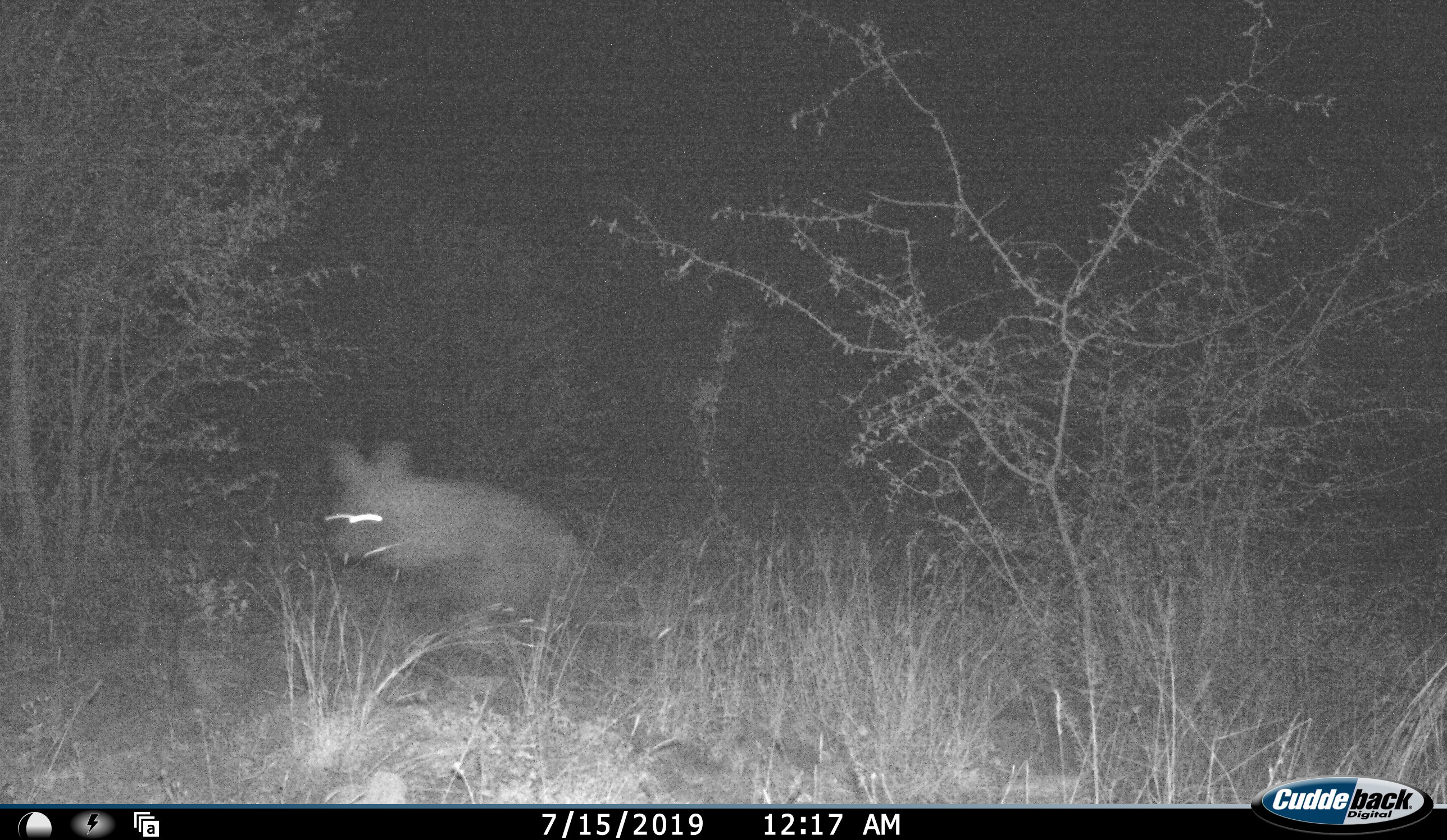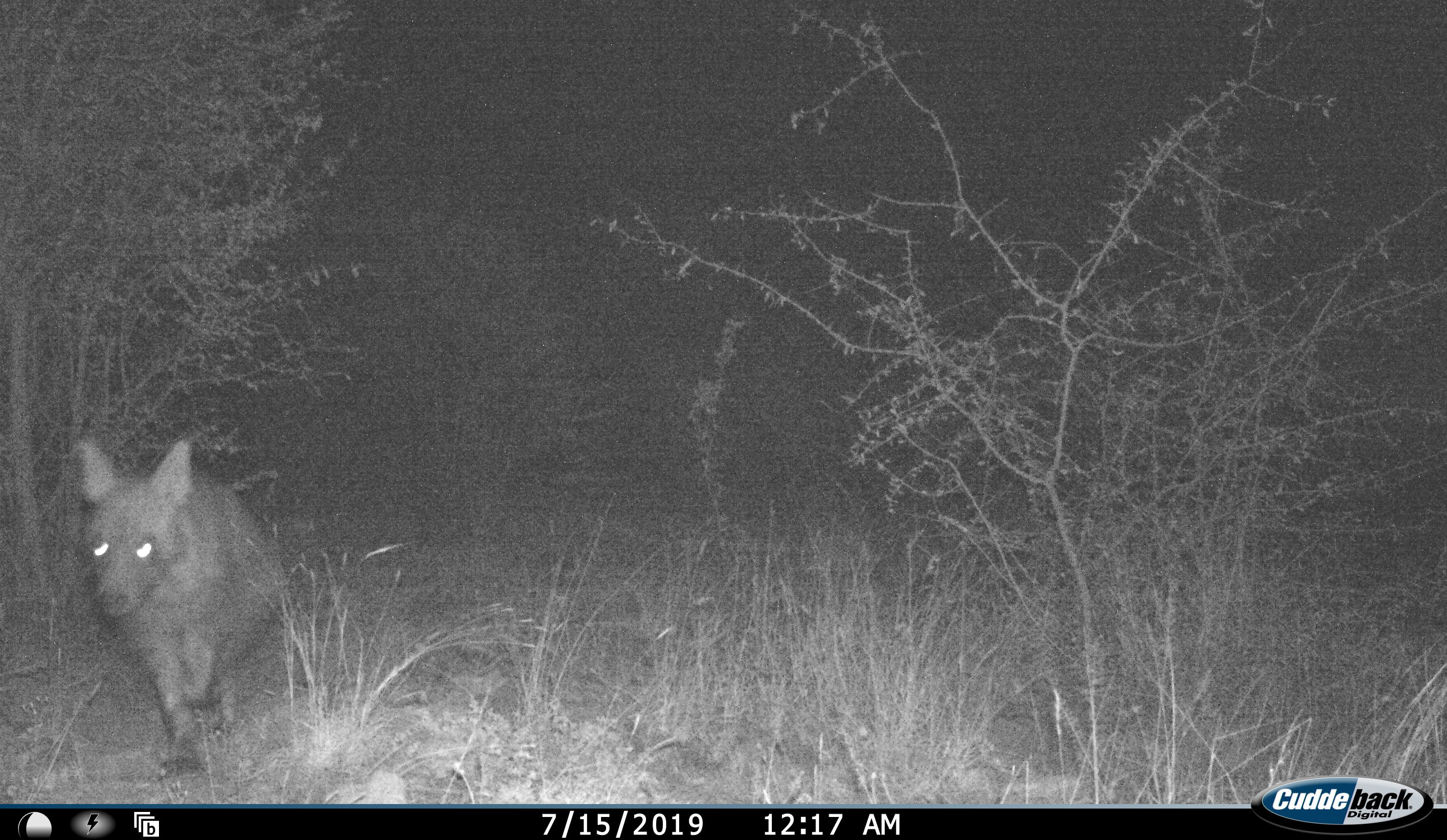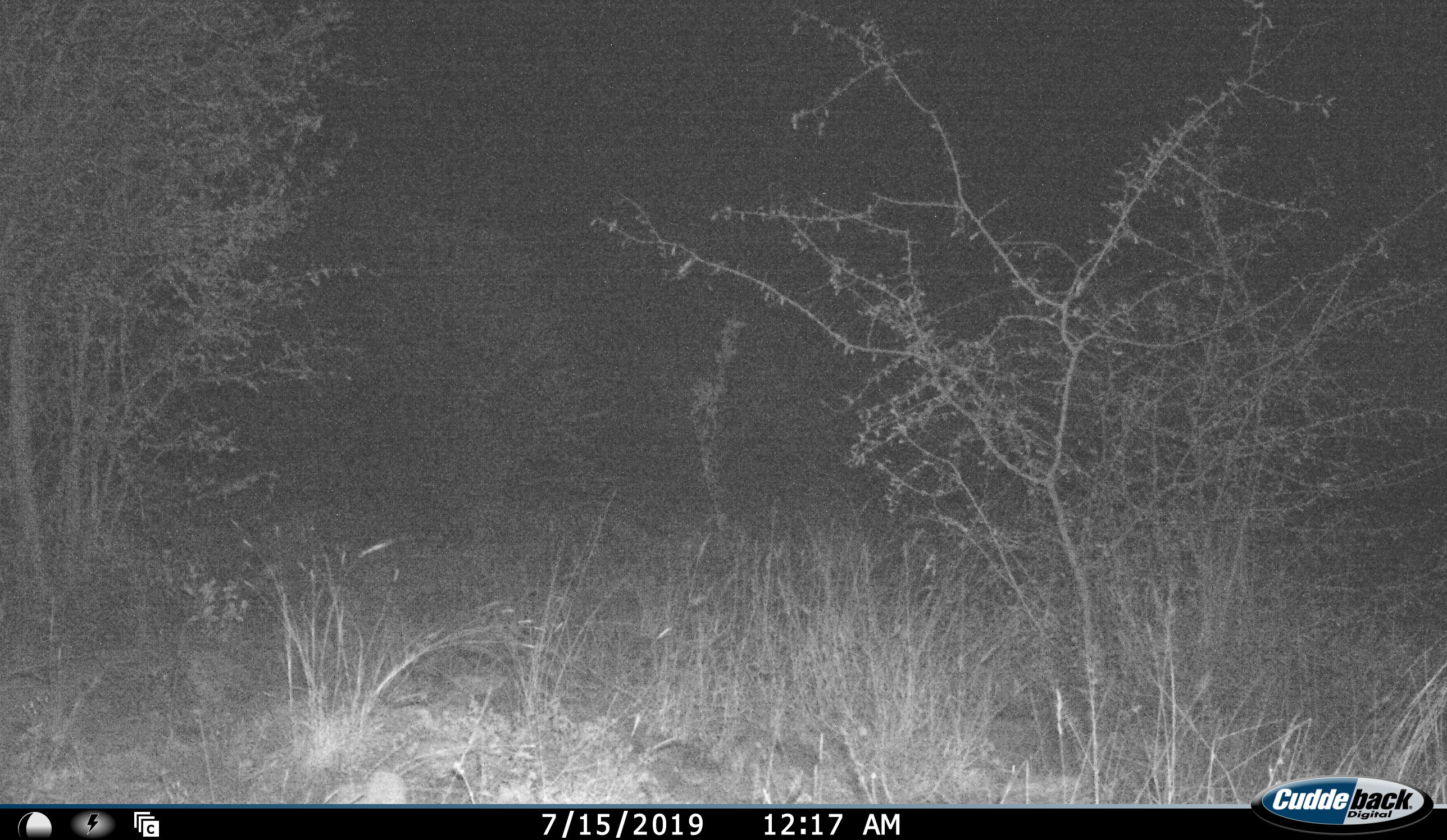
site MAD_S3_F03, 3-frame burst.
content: unidentified animal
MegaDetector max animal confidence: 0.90